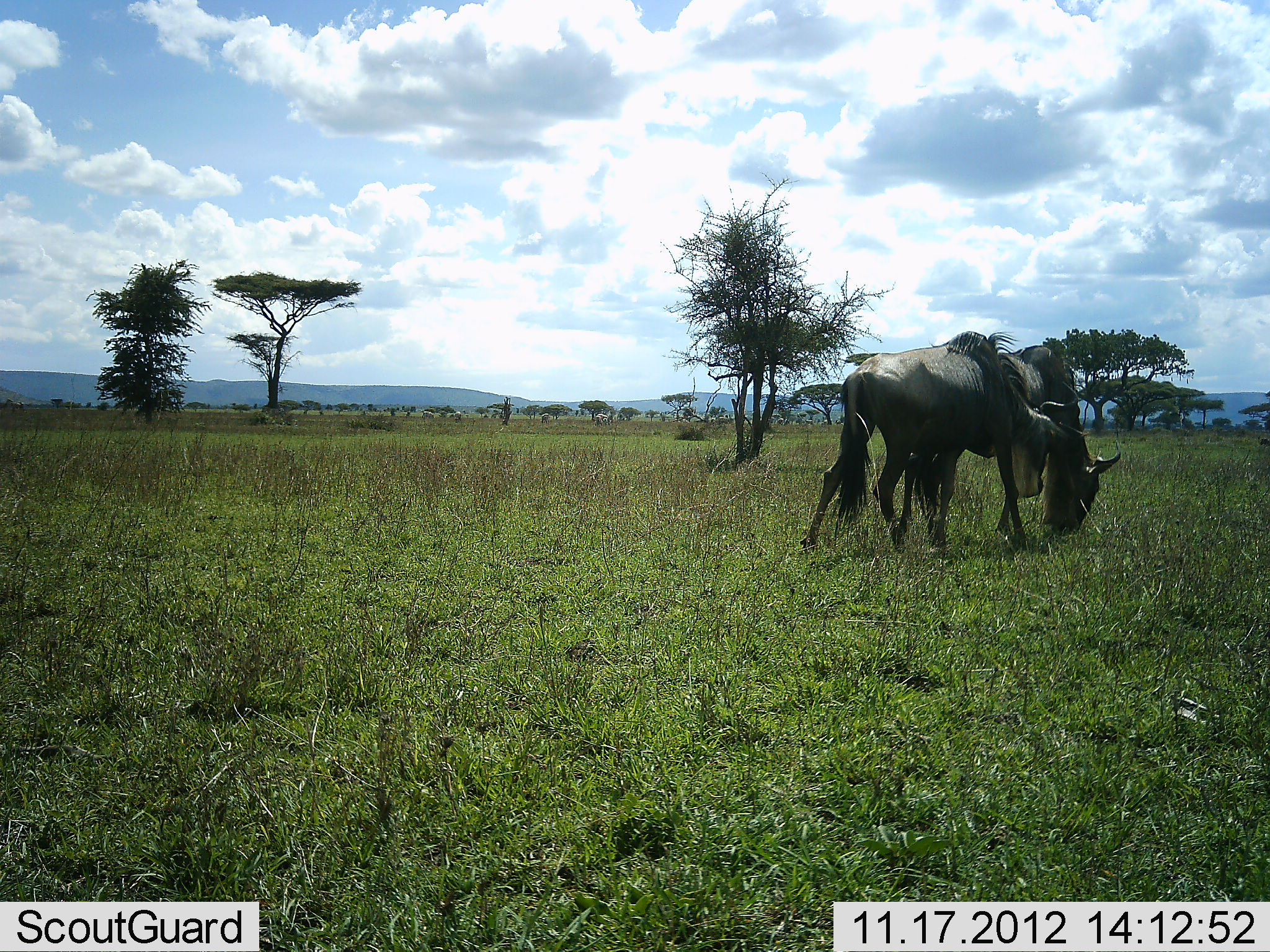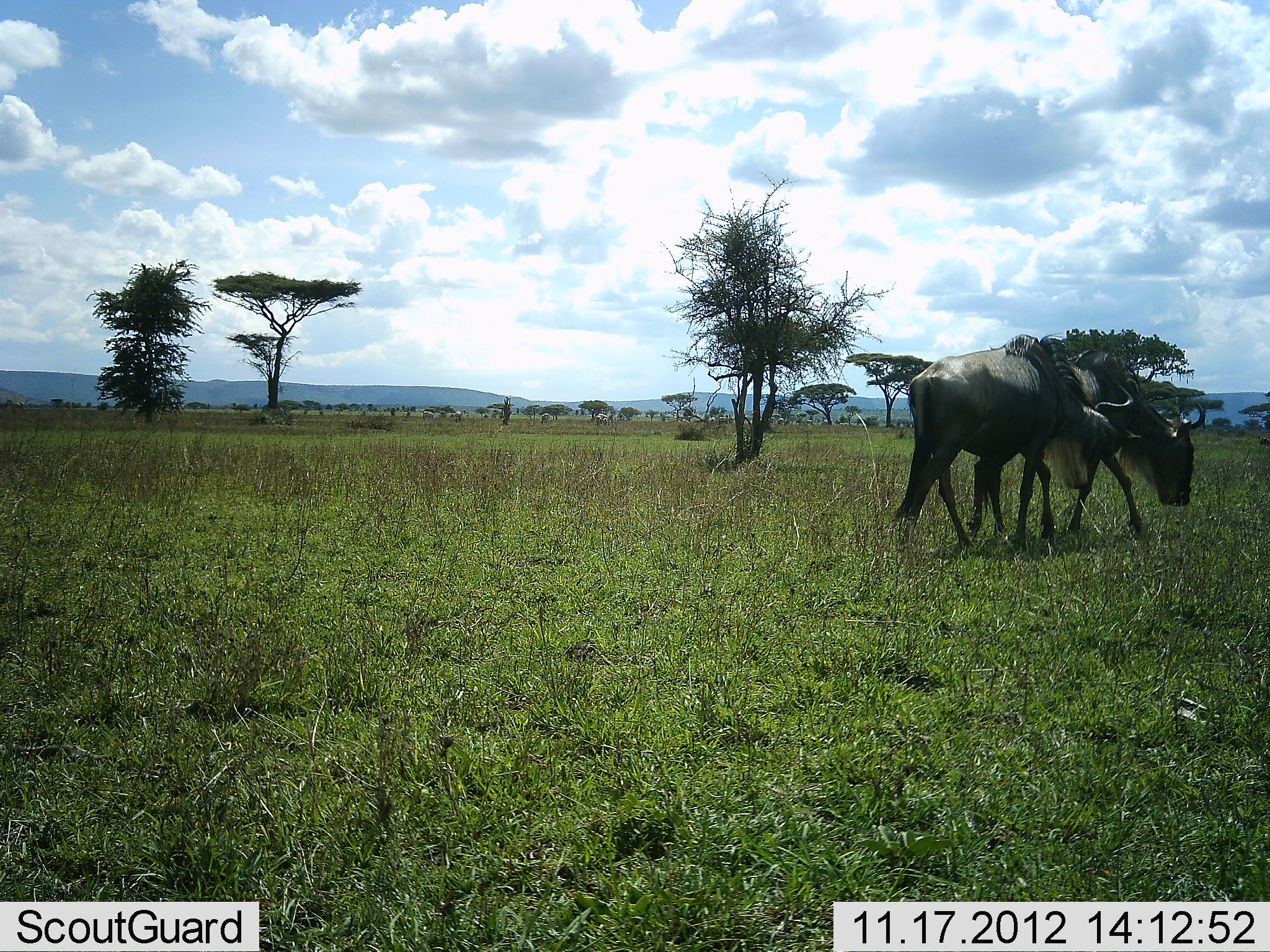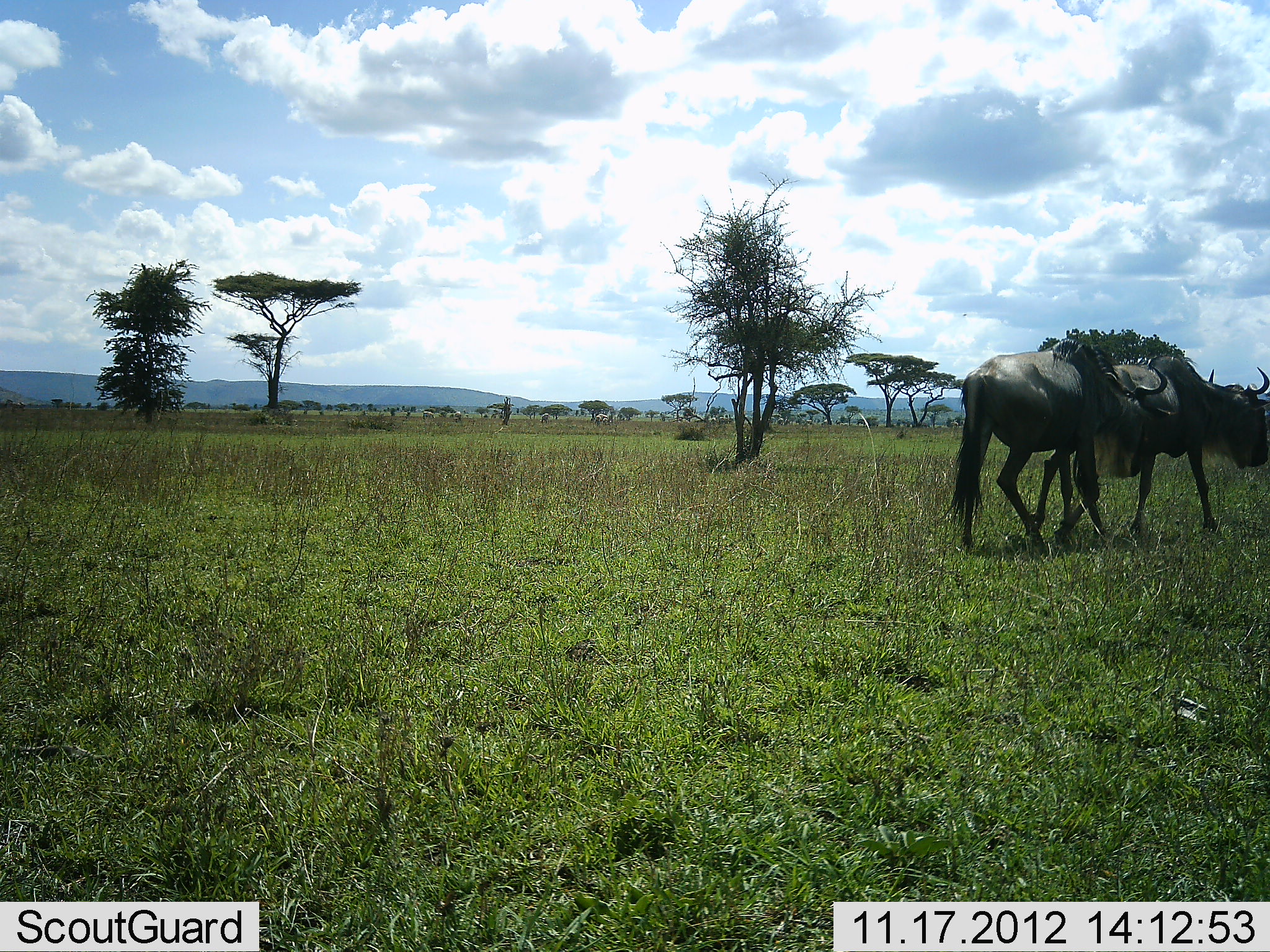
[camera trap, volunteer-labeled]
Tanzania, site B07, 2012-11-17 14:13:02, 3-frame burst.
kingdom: Animalia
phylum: Chordata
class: Mammalia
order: Artiodactyla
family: Bovidae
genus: Connochaetes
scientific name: Connochaetes taurinus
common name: blue wildebeest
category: wildebeest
Wildebeest (blue wildebeest) (Connochaetes taurinus), count 2. Behavior (volunteer vote fractions): standing 20%, resting 0%, moving 90%, interacting 10%. Young present (vote fraction): 0%. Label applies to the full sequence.